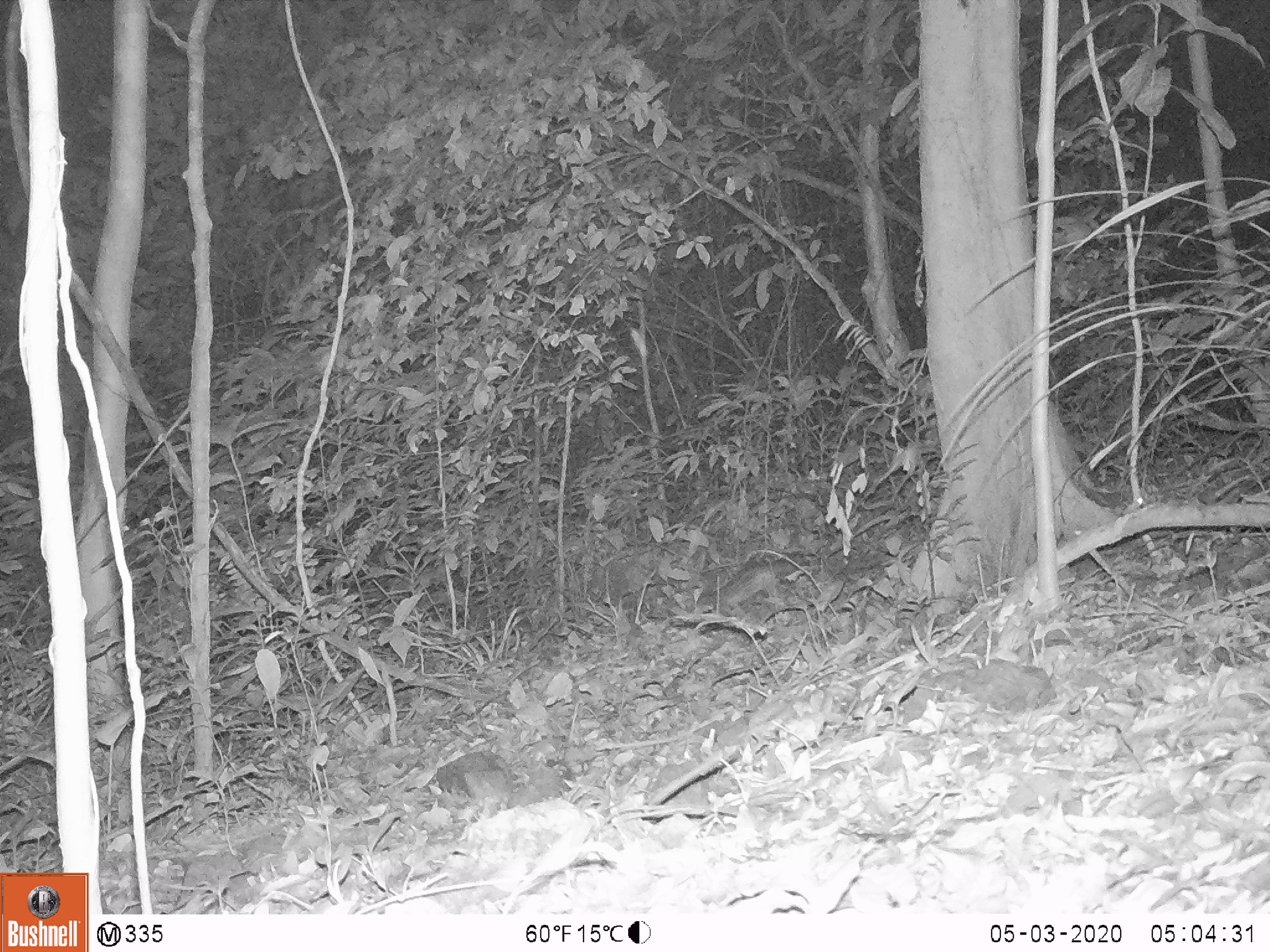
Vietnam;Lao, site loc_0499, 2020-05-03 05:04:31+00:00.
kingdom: Animalia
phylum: Chordata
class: Mammalia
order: Carnivora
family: Mustelidae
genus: Melogale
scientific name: Melogale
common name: ferret badger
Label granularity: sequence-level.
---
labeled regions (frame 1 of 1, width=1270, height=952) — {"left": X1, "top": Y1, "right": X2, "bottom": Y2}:
ferret badger: {"left": 695, "top": 552, "right": 811, "bottom": 620}